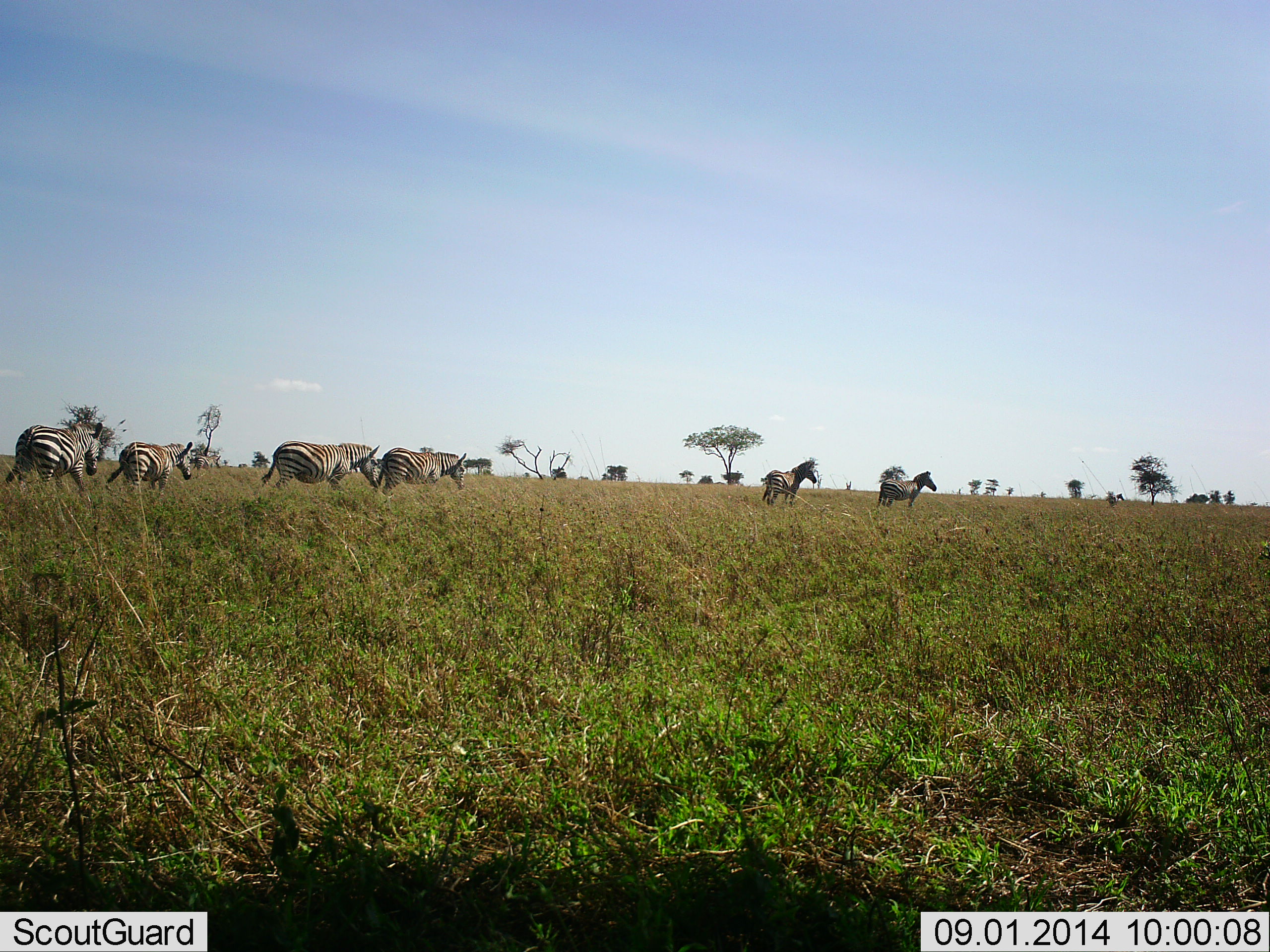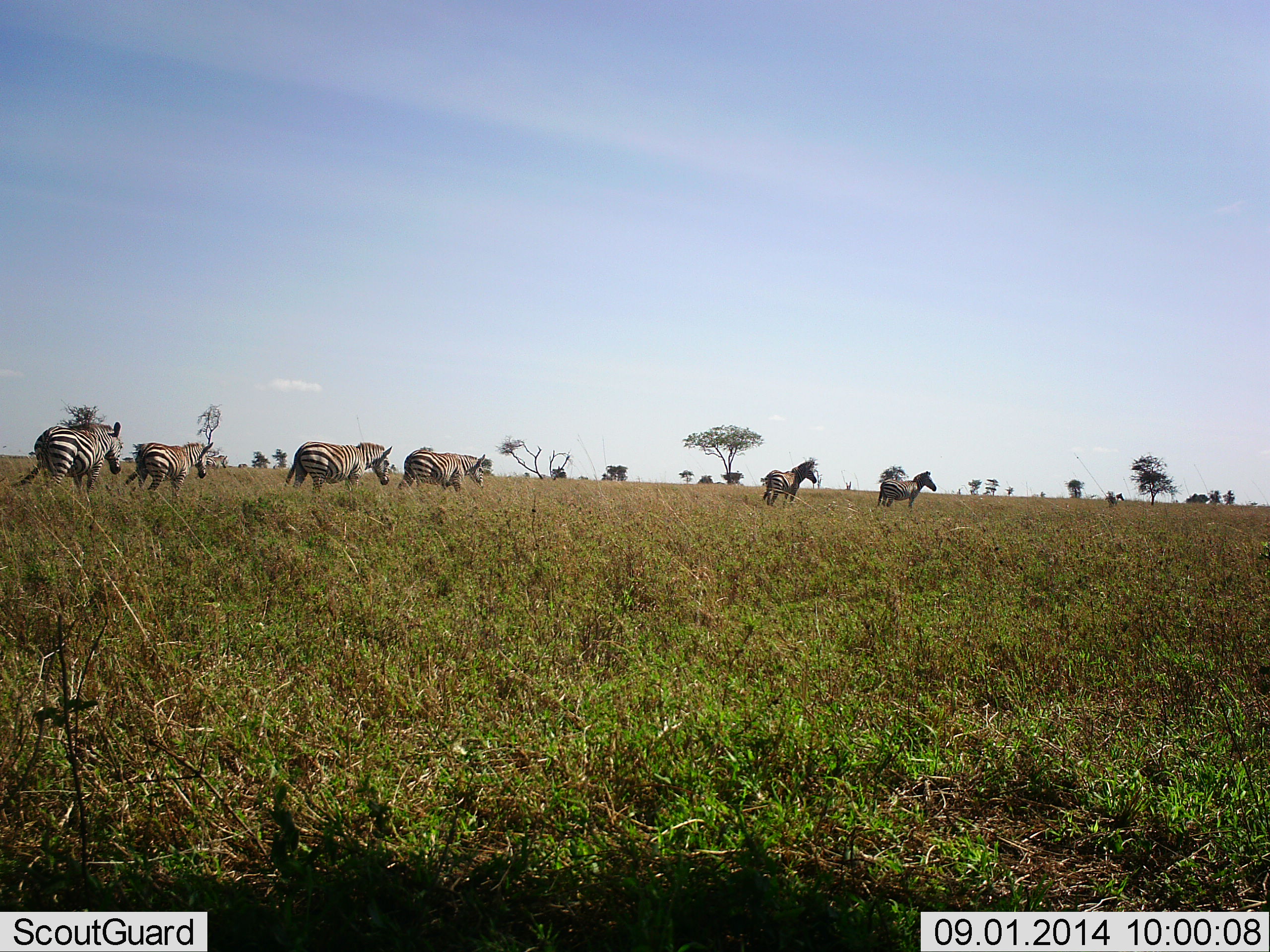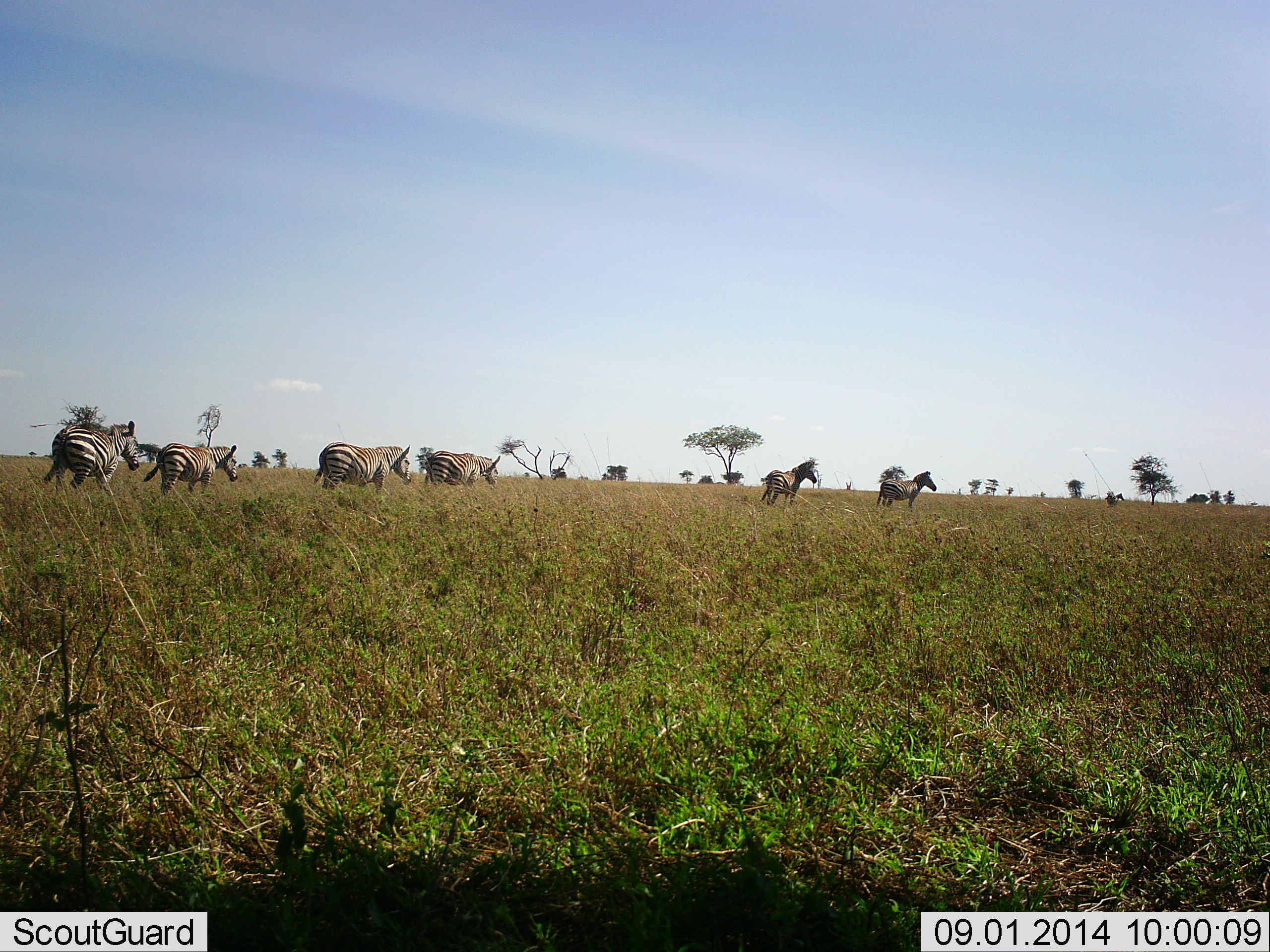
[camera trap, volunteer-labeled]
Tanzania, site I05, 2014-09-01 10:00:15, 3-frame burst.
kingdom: Animalia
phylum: Chordata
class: Mammalia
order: Perissodactyla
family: Equidae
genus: Equus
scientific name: Equus quagga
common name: plains zebra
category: zebra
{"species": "zebra (plains zebra) (Equus quagga)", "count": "6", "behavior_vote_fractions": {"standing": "30%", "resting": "0%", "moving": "100%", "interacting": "0%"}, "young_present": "0%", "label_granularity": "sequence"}